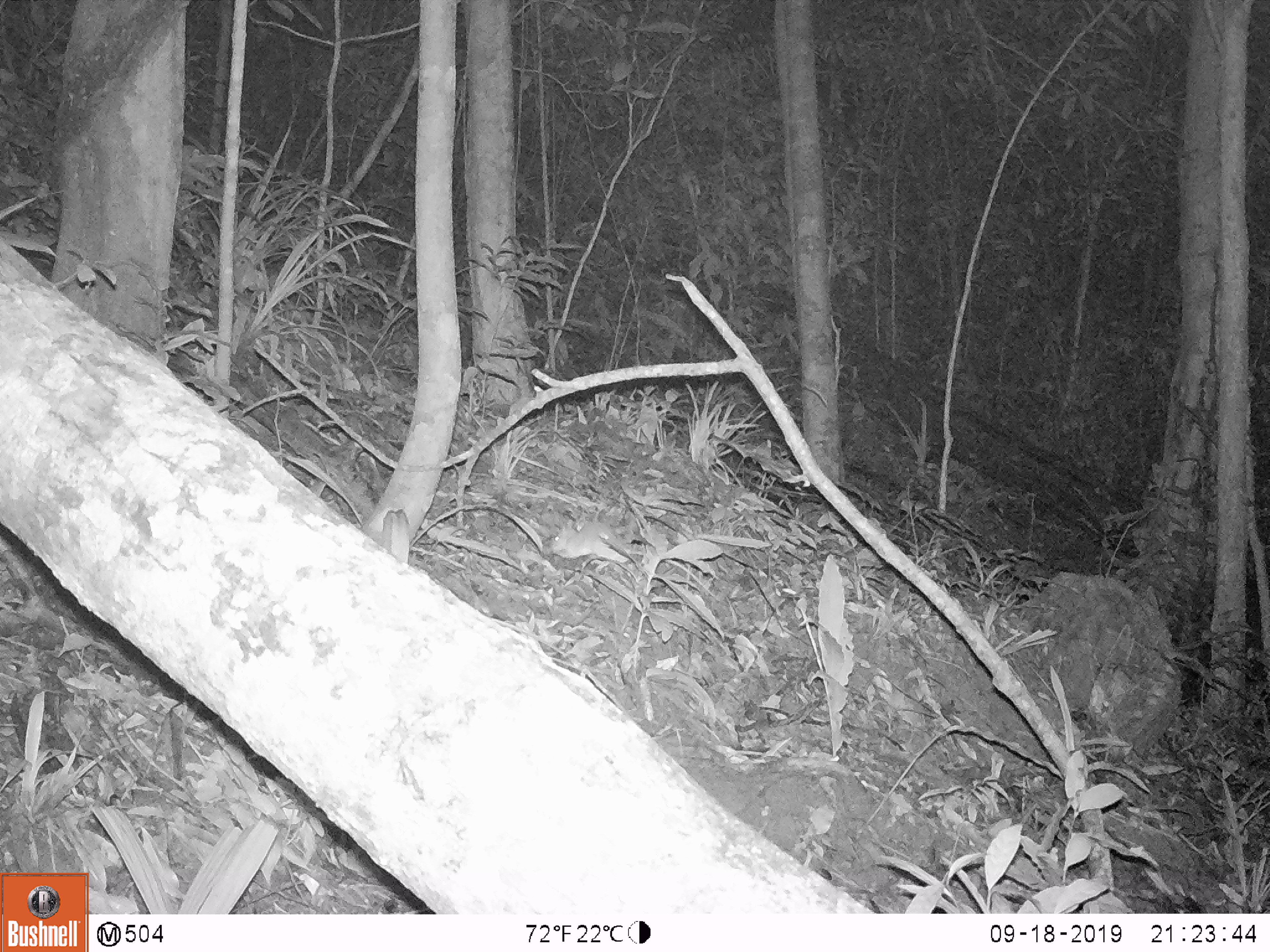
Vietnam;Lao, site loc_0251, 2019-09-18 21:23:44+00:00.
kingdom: Animalia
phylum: Chordata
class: Mammalia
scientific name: Mammalia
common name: mammal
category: unidentified small mammal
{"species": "unidentified small mammal (mammal) (Mammalia)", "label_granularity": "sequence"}